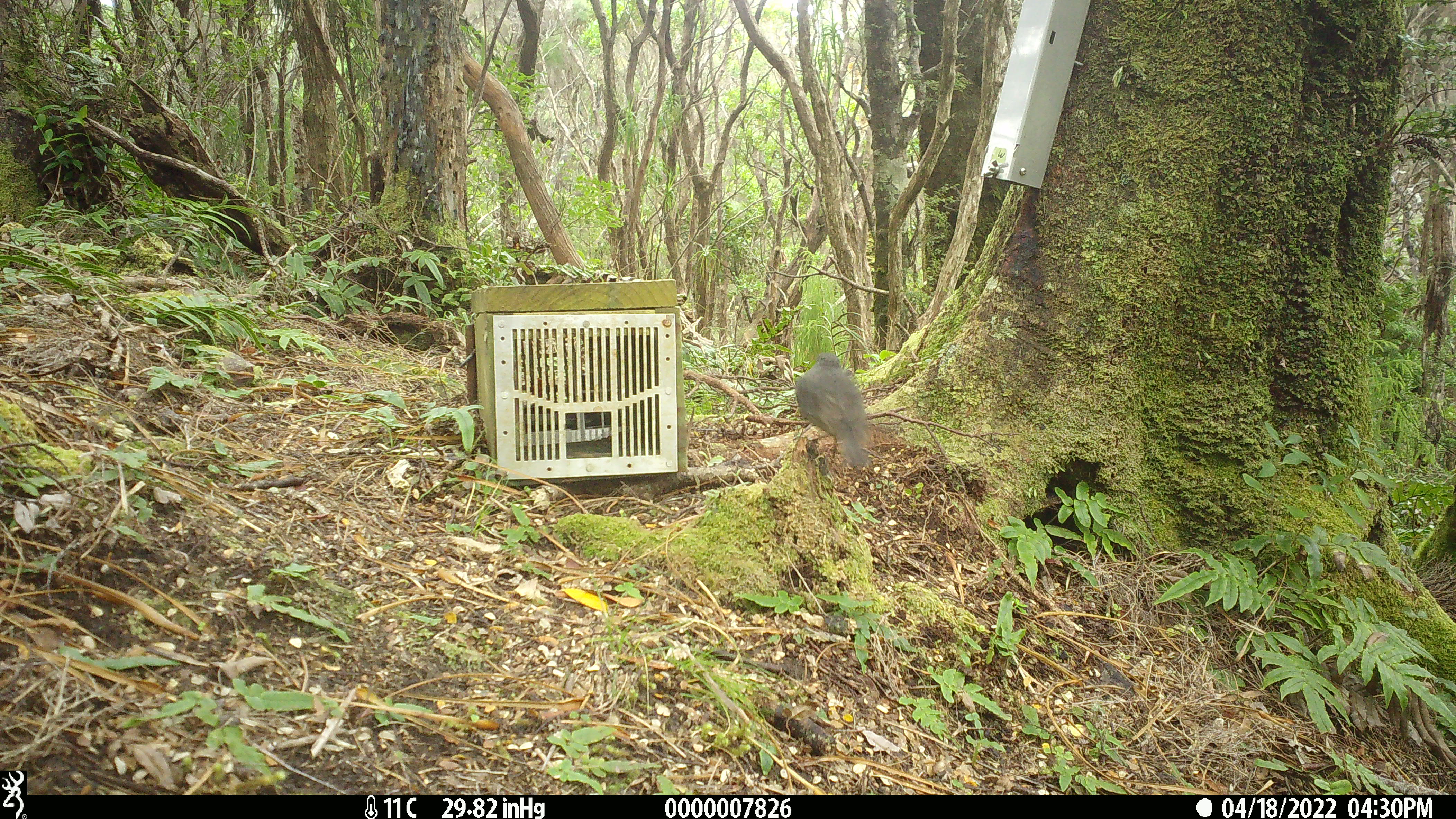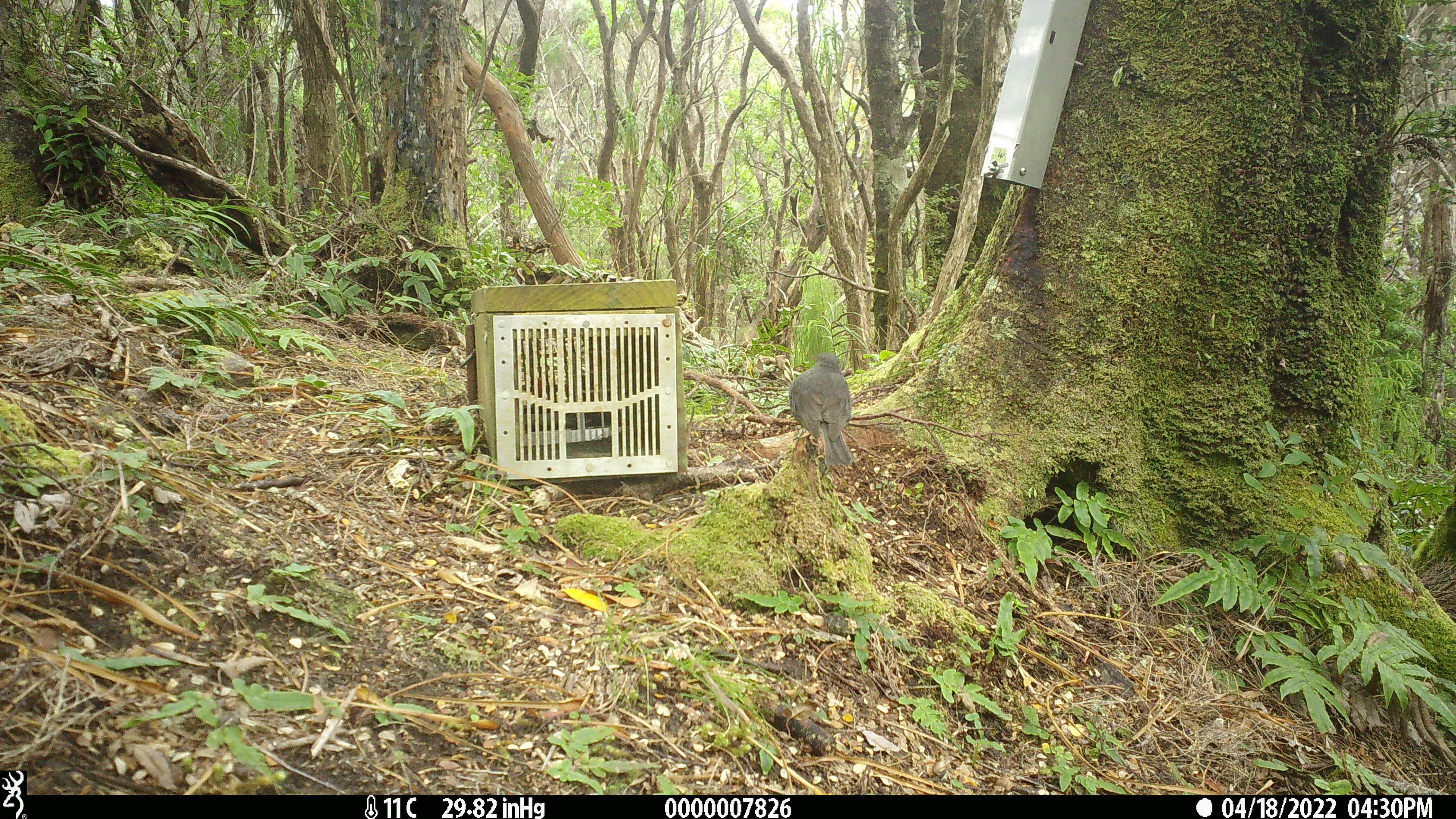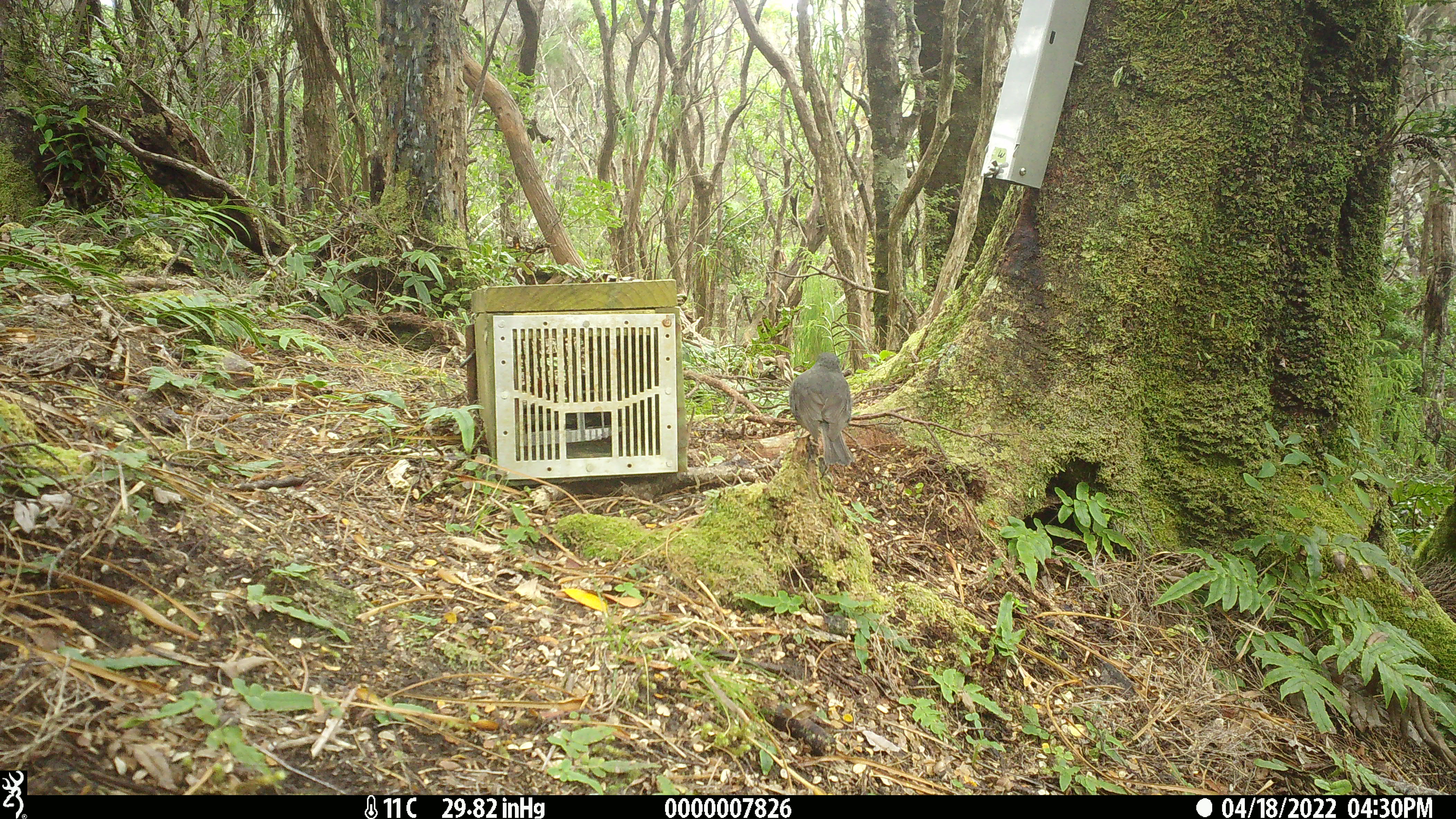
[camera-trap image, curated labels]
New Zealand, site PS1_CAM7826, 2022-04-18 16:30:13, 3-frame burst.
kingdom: Animalia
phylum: Chordata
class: Aves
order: Passeriformes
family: Petroicidae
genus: Petroica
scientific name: Petroica australis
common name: new zealand robin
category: robin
Robin (new zealand robin) (Petroica australis).